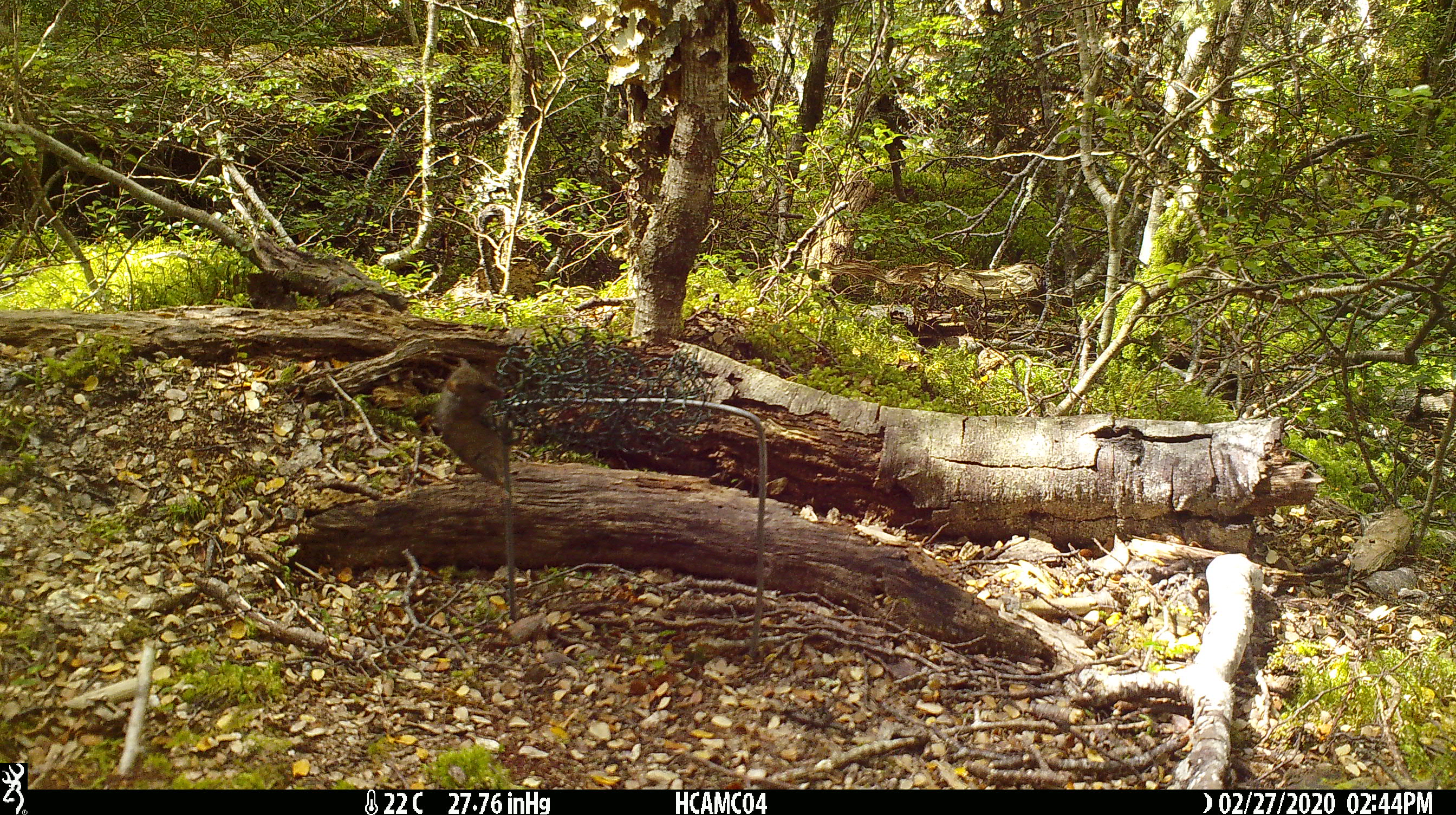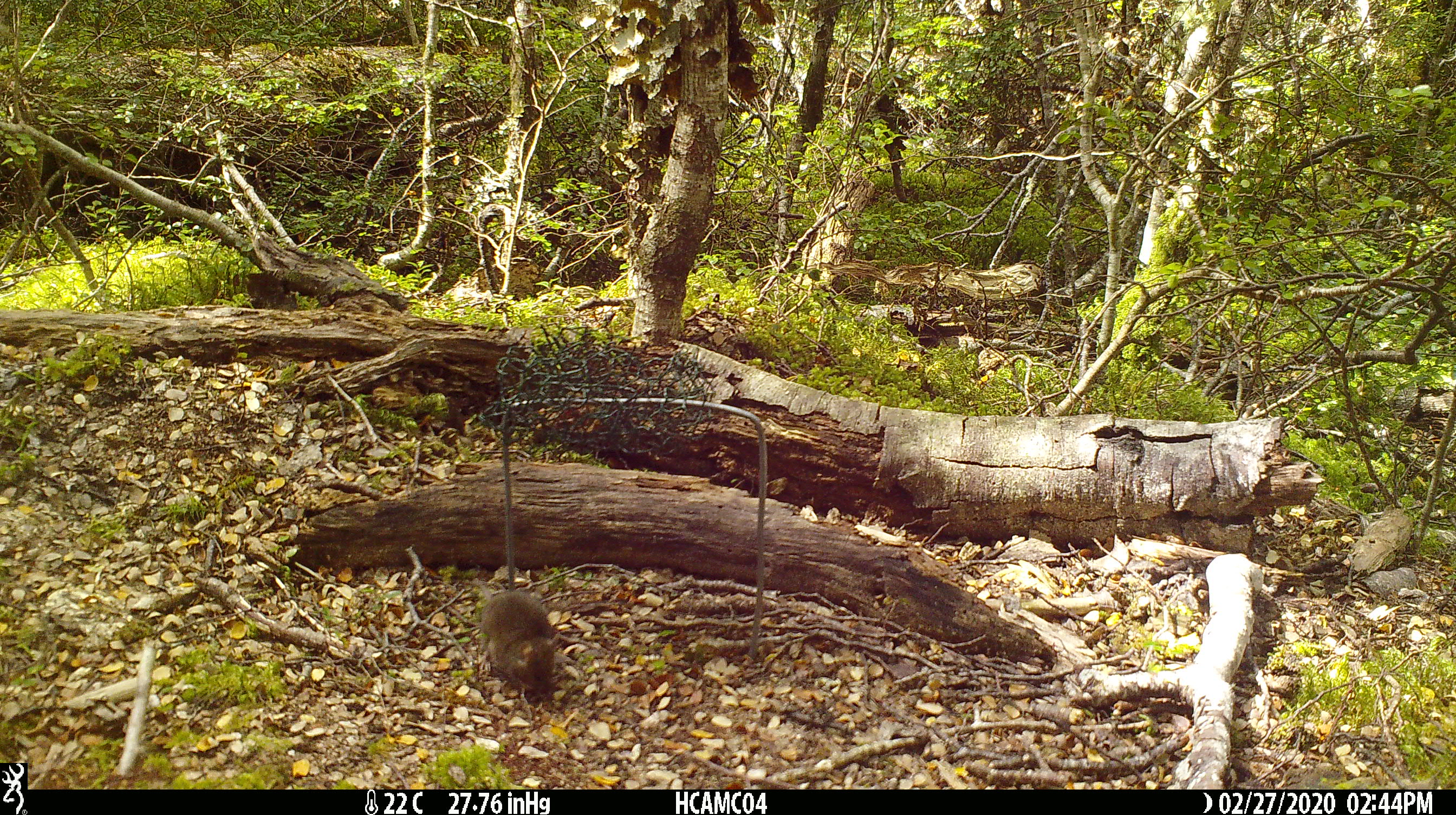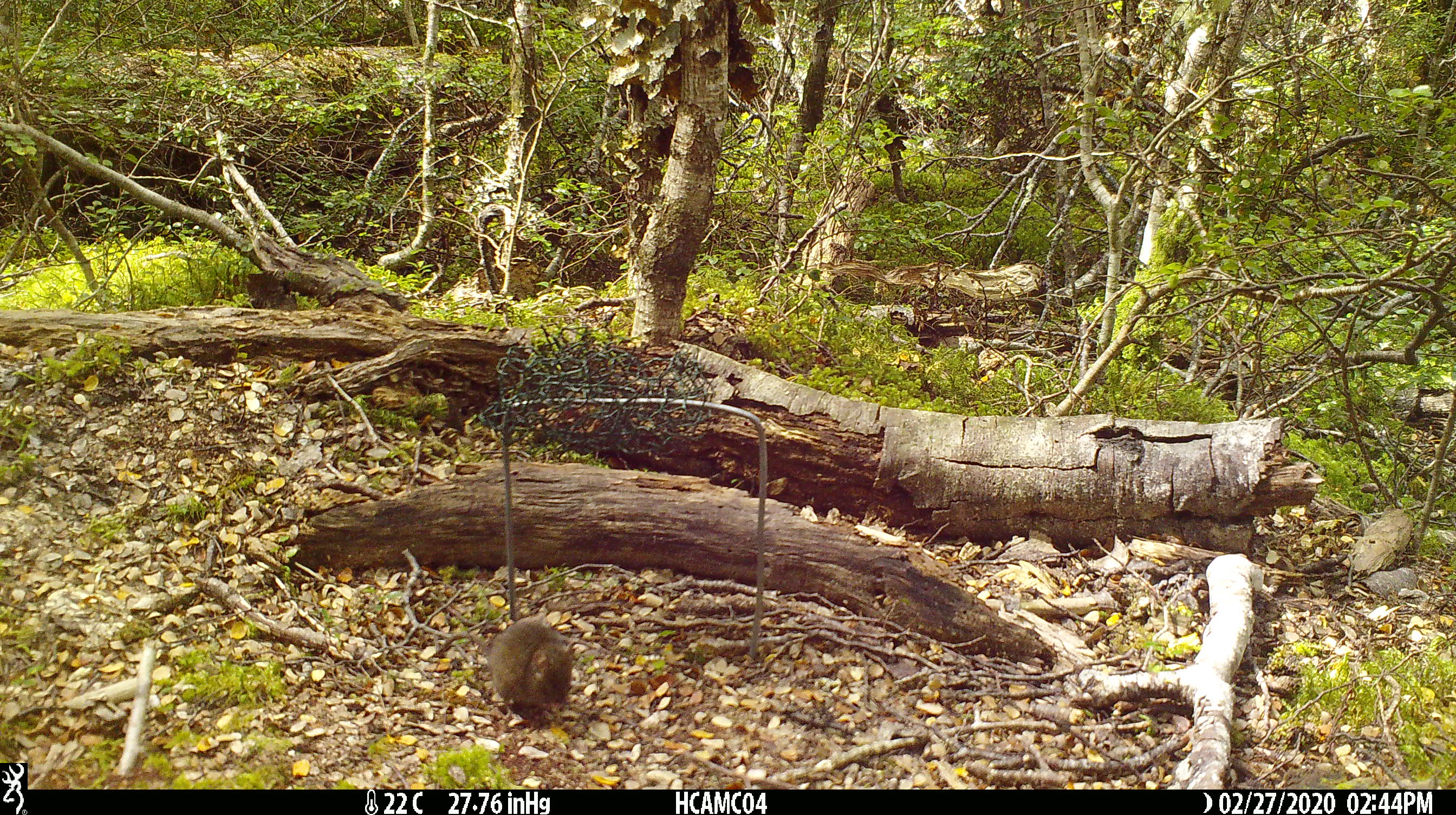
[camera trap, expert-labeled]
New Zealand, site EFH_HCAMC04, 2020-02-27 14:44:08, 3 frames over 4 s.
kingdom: Animalia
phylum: Chordata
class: Mammalia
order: Rodentia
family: Muridae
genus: Mus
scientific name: Mus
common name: mouse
Mouse (Mus).